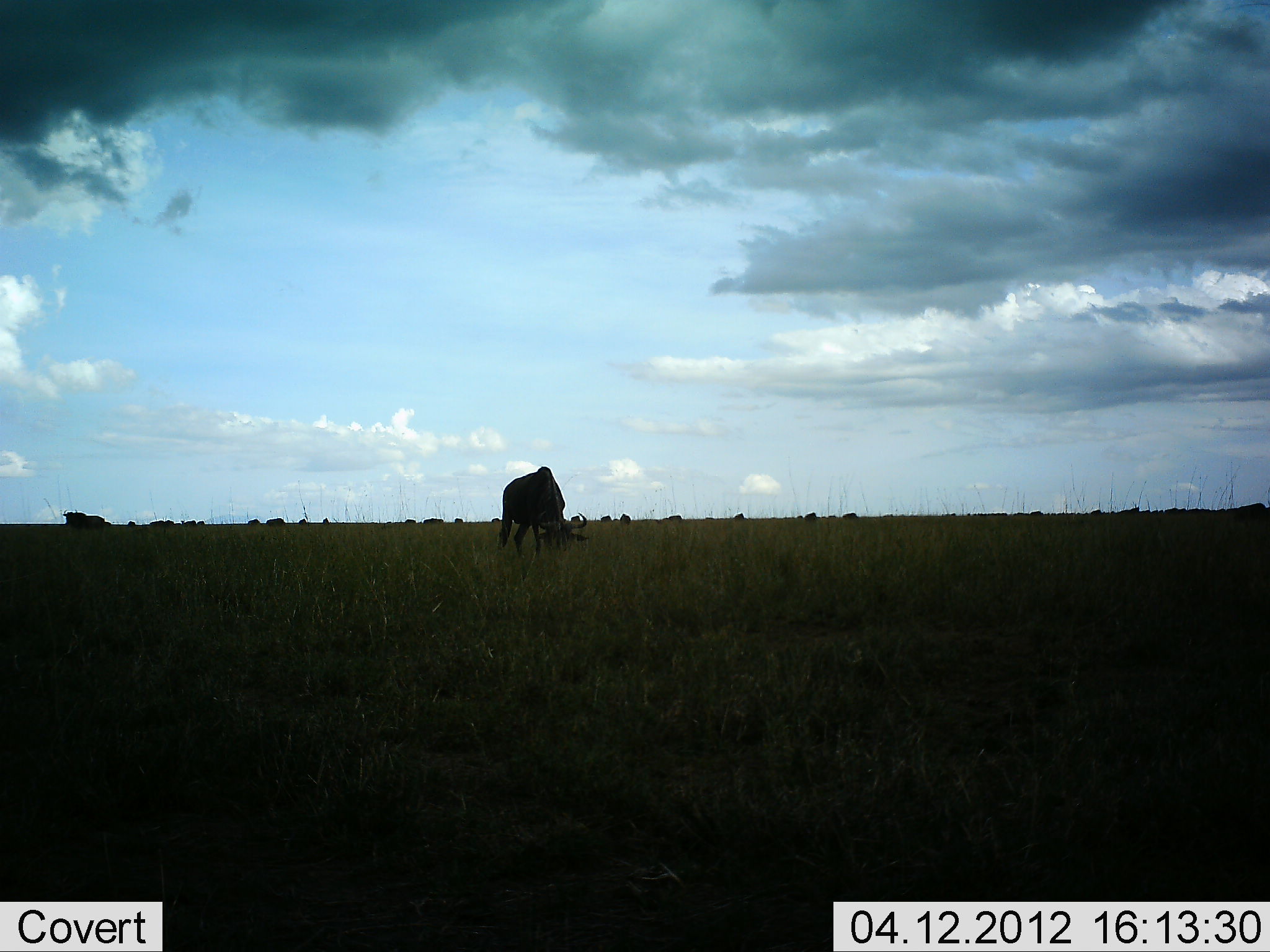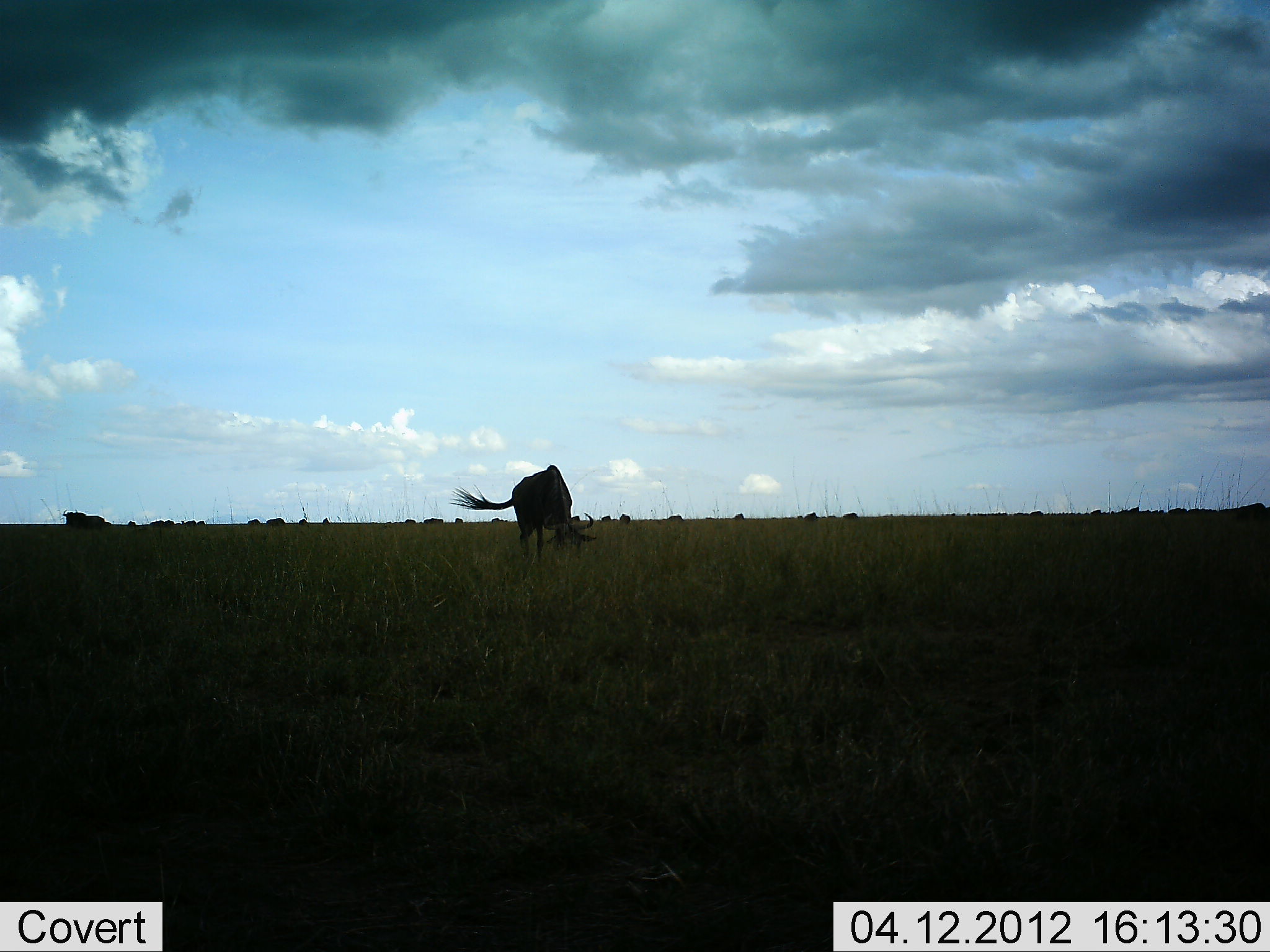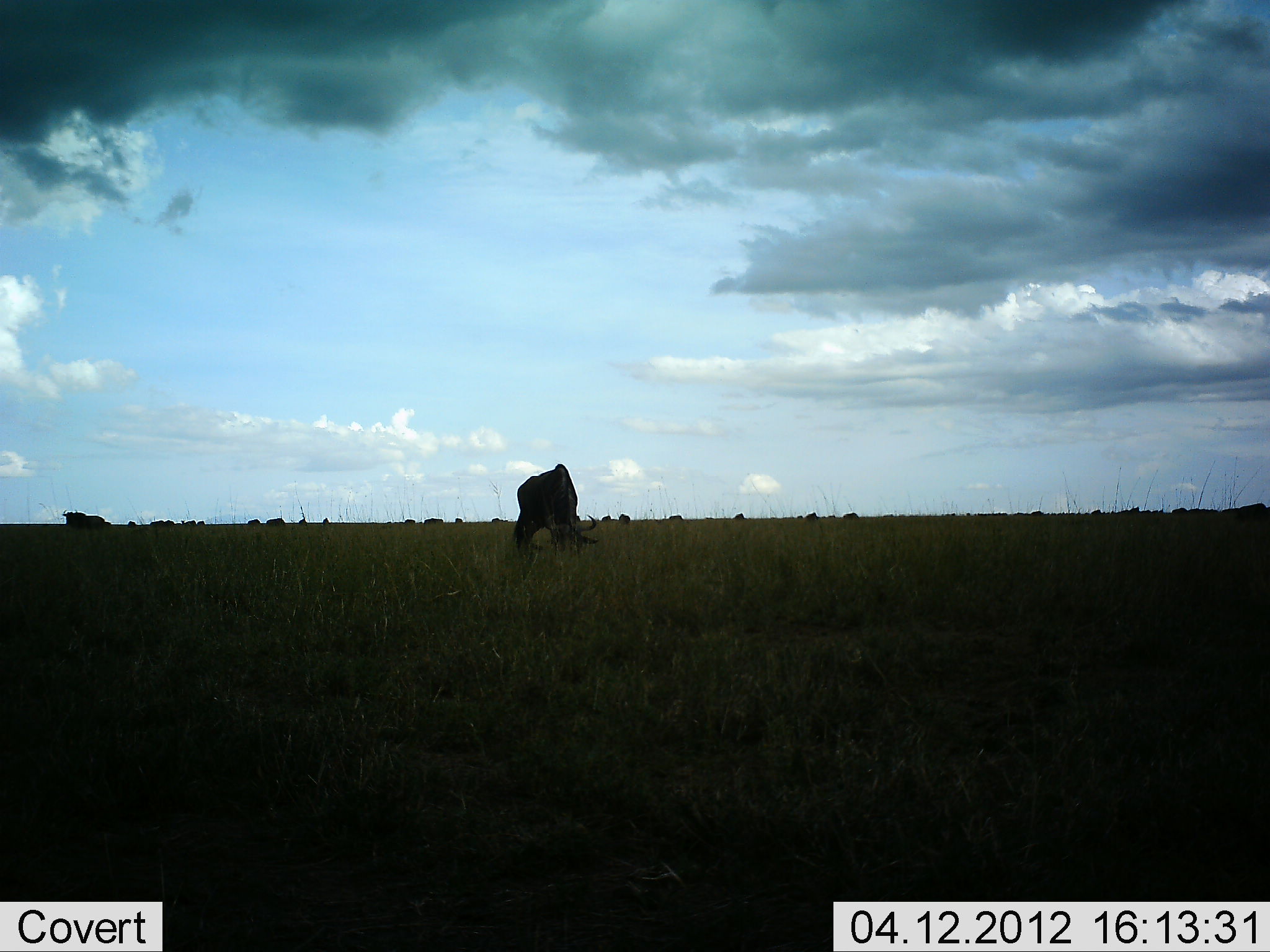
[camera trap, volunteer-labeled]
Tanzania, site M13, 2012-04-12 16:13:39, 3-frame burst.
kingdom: Animalia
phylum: Chordata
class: Mammalia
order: Artiodactyla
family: Bovidae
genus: Connochaetes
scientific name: Connochaetes taurinus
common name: blue wildebeest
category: wildebeest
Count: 1.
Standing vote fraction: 41%.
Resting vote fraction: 6%.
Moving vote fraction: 0%.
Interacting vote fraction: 0%.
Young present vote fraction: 0%.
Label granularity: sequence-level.